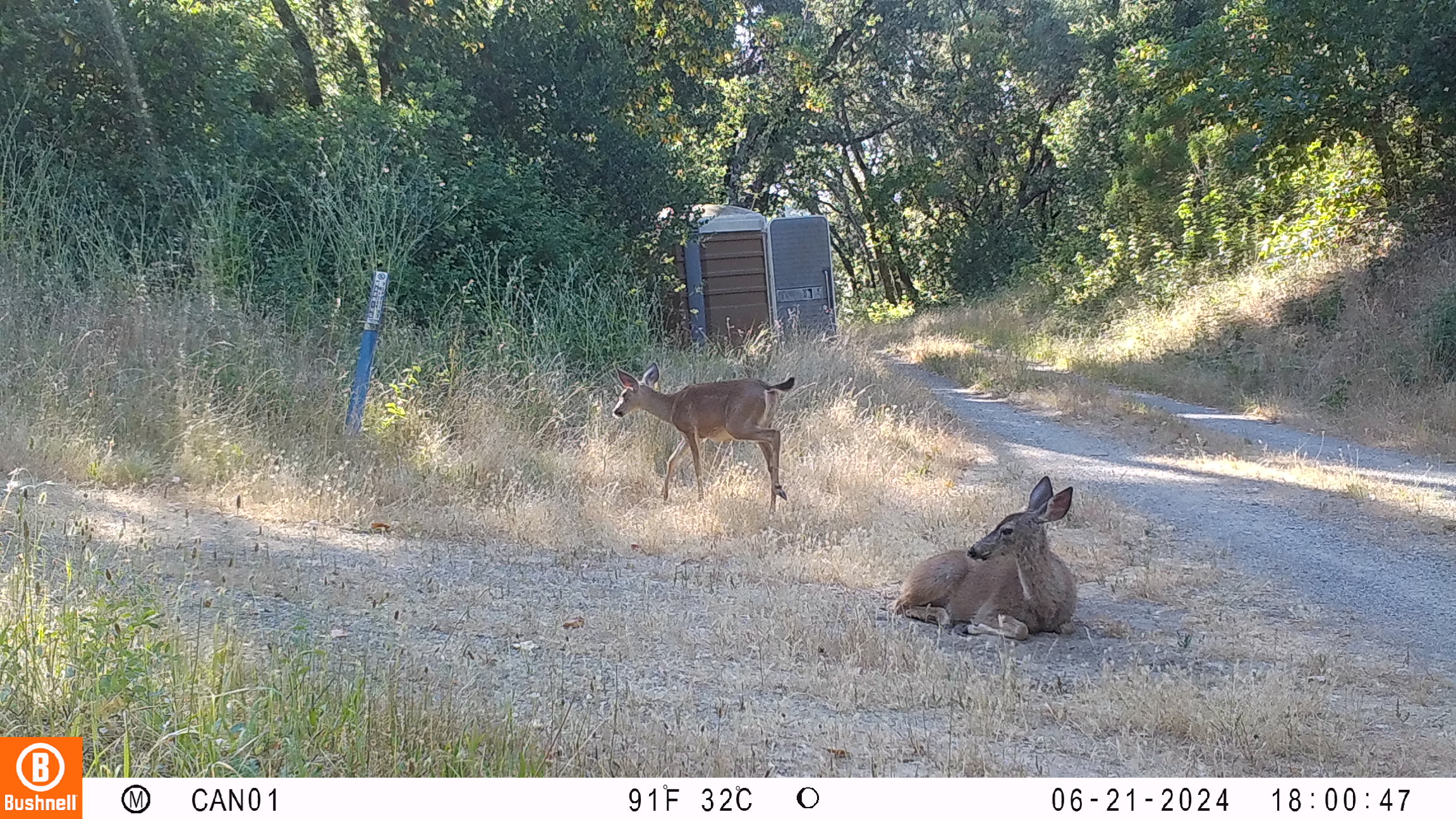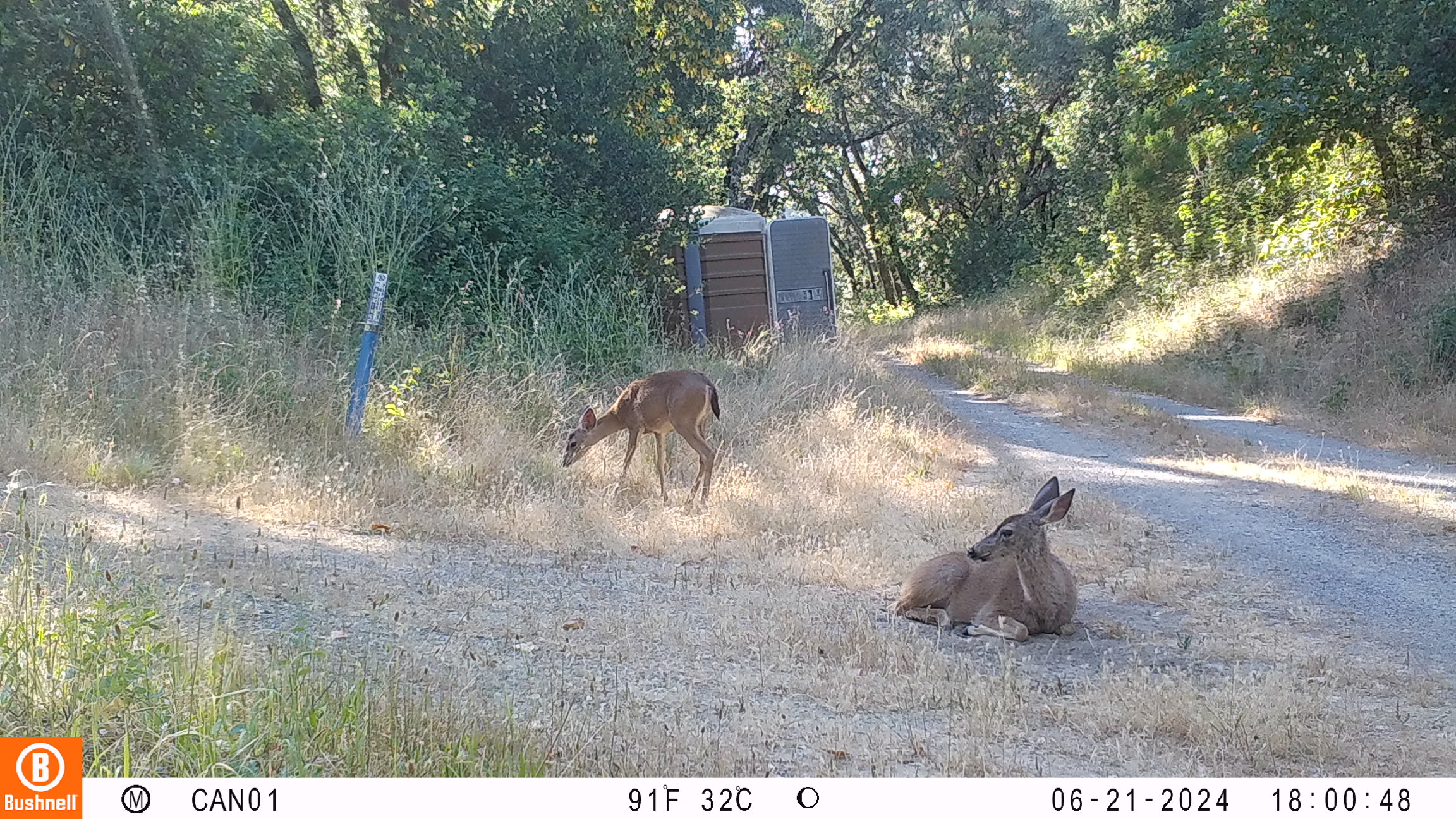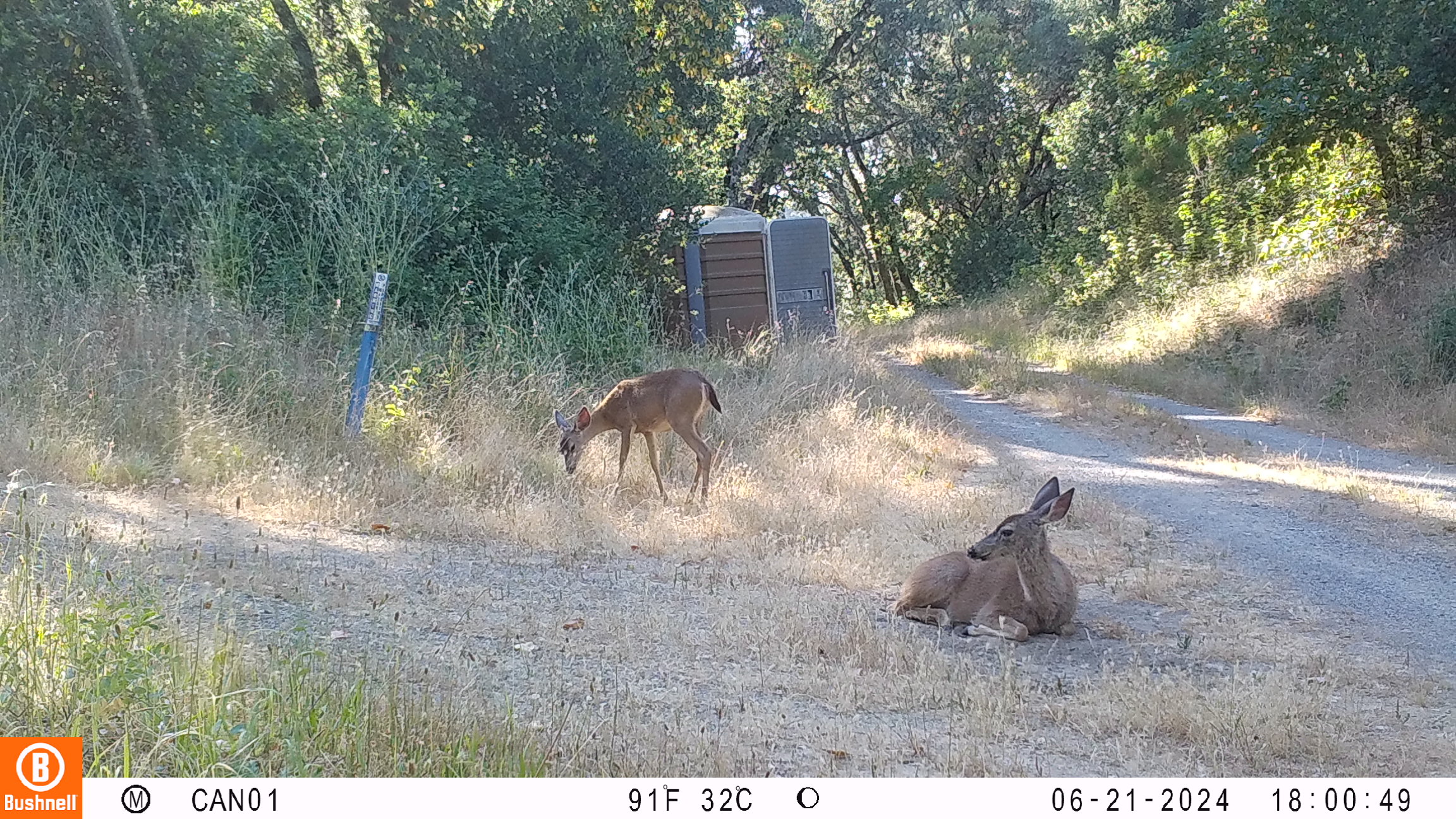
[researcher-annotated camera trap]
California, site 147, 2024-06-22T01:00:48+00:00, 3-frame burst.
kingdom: Animalia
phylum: Chordata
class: Mammalia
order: Artiodactyla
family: Cervidae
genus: Odocoileus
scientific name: Odocoileus hemionus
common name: mule deer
Mule deer (Odocoileus hemionus).